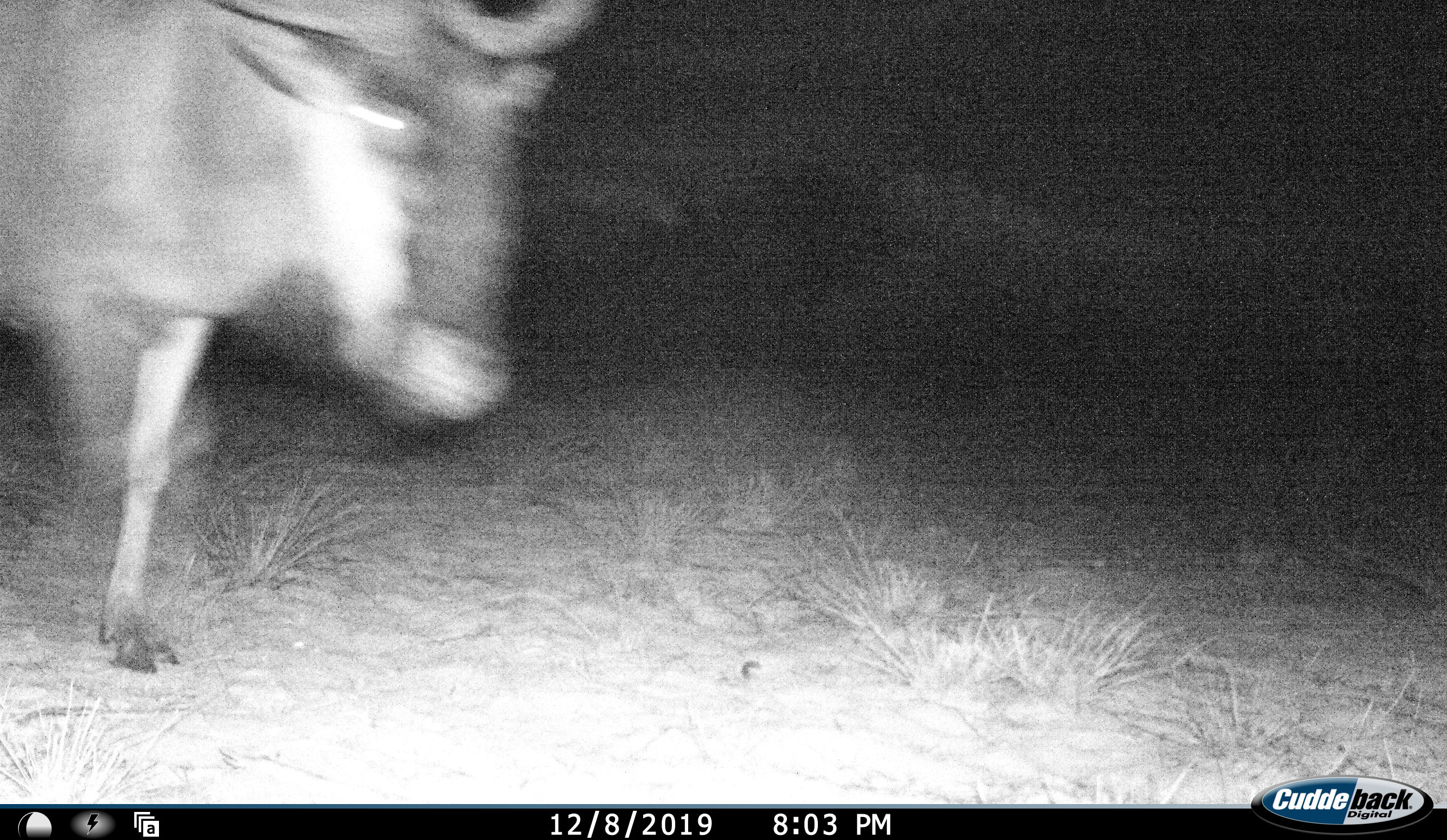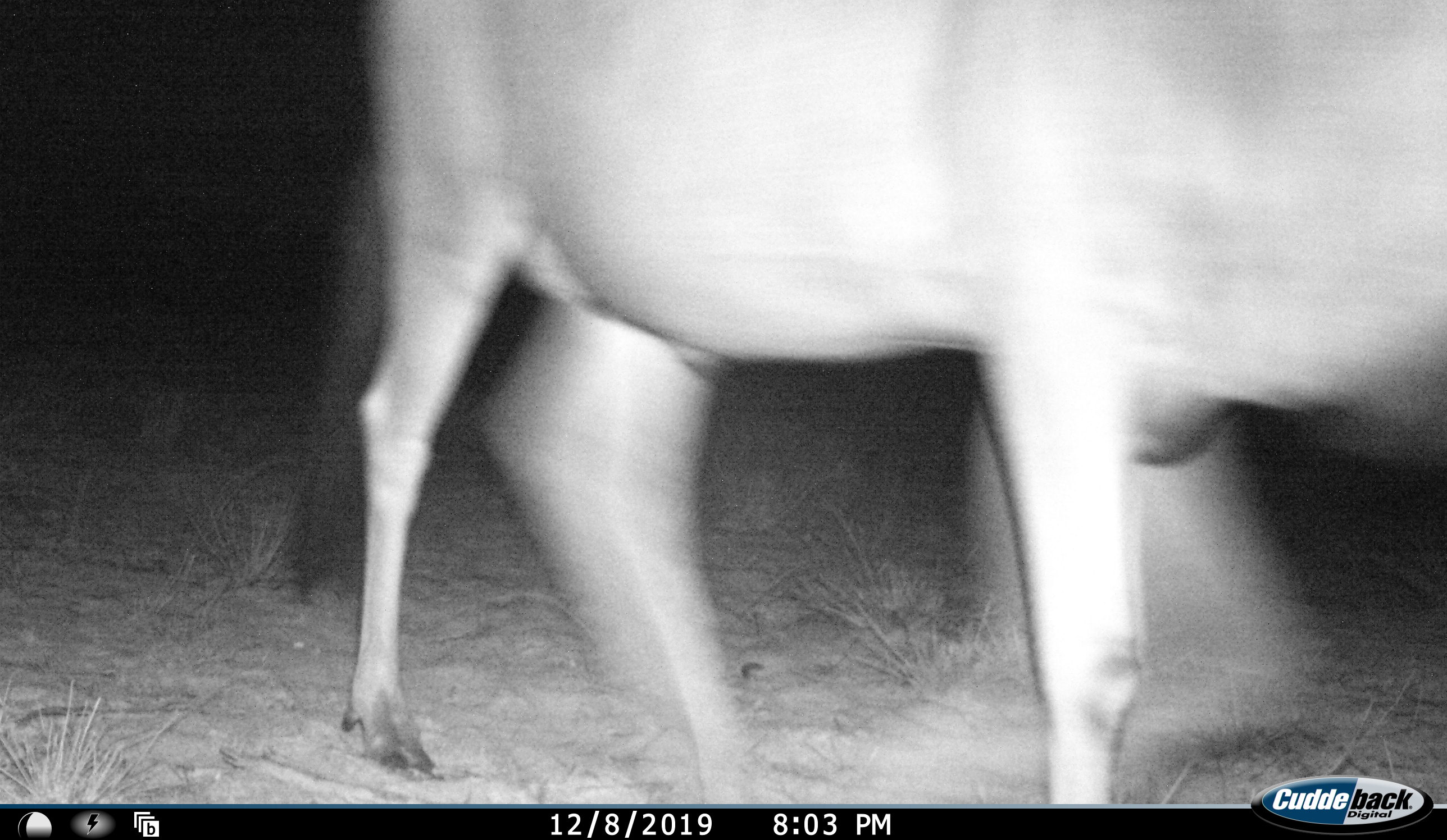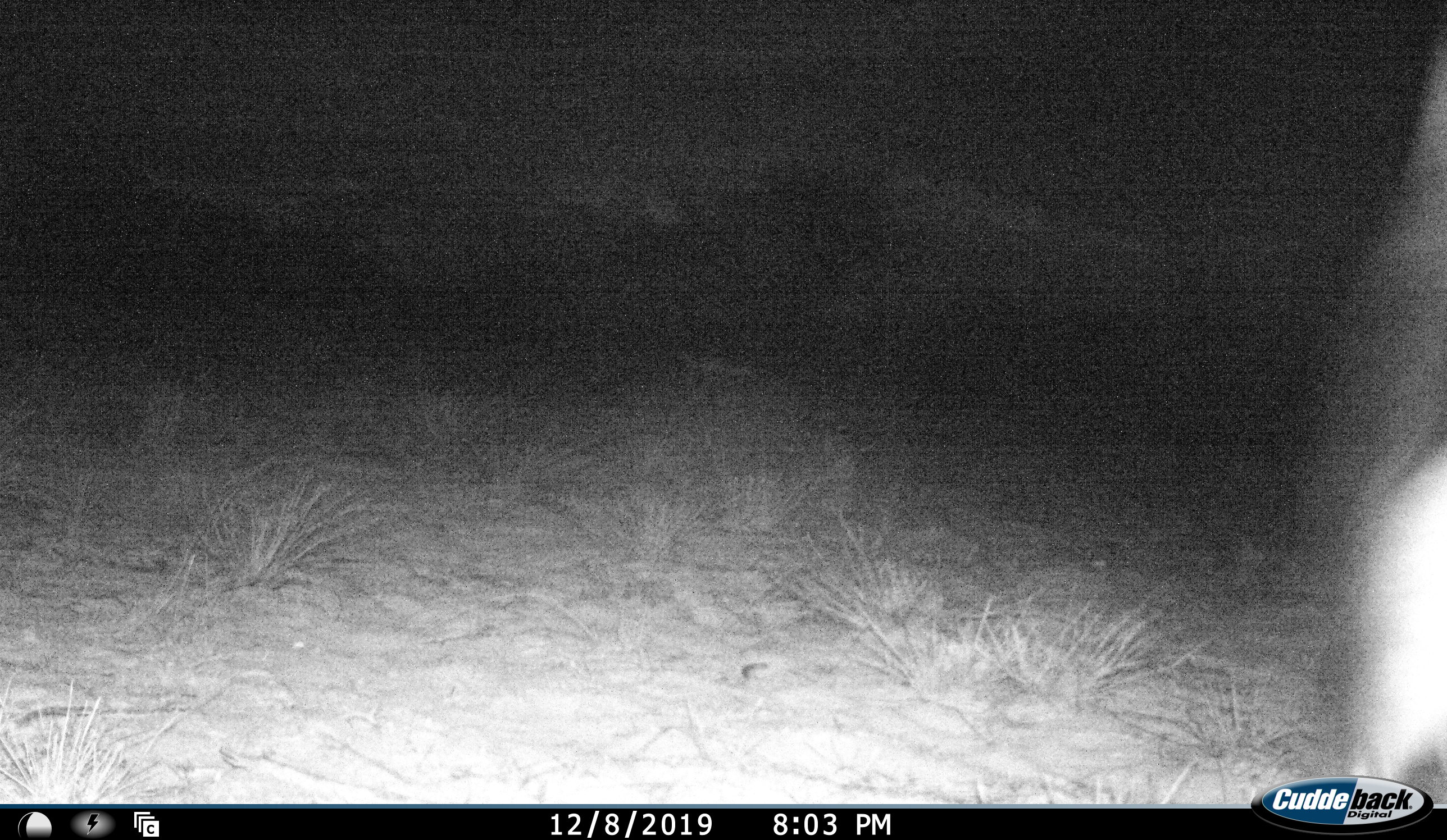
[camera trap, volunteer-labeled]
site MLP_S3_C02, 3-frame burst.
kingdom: Animalia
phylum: Chordata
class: Mammalia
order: Artiodactyla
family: Bovidae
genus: Connochaetes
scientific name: Connochaetes taurinus taurinus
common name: blue wildebeest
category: wildebeestblue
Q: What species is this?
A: Wildebeestblue (blue wildebeest) (Connochaetes taurinus taurinus).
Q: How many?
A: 1.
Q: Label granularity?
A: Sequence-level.